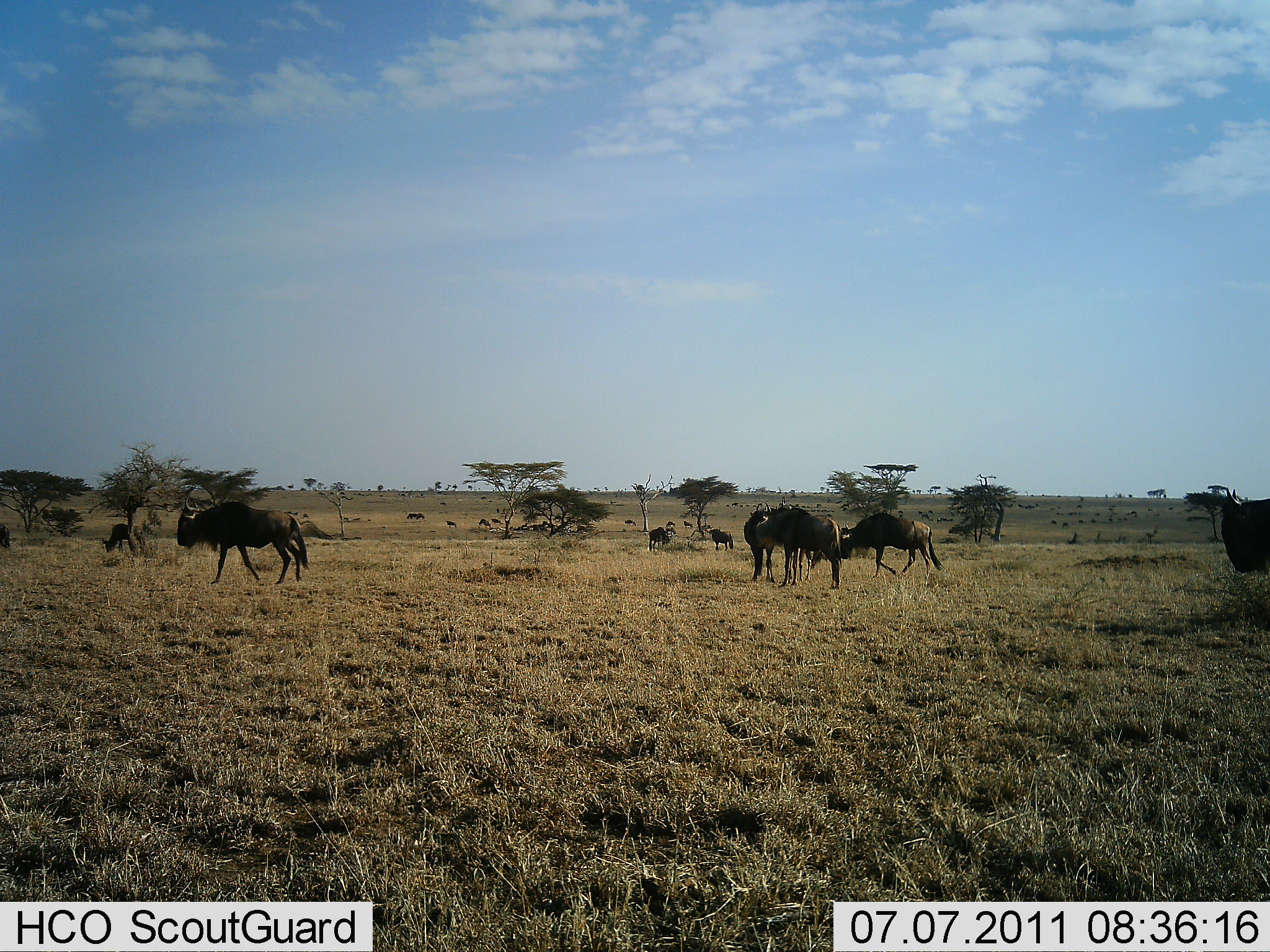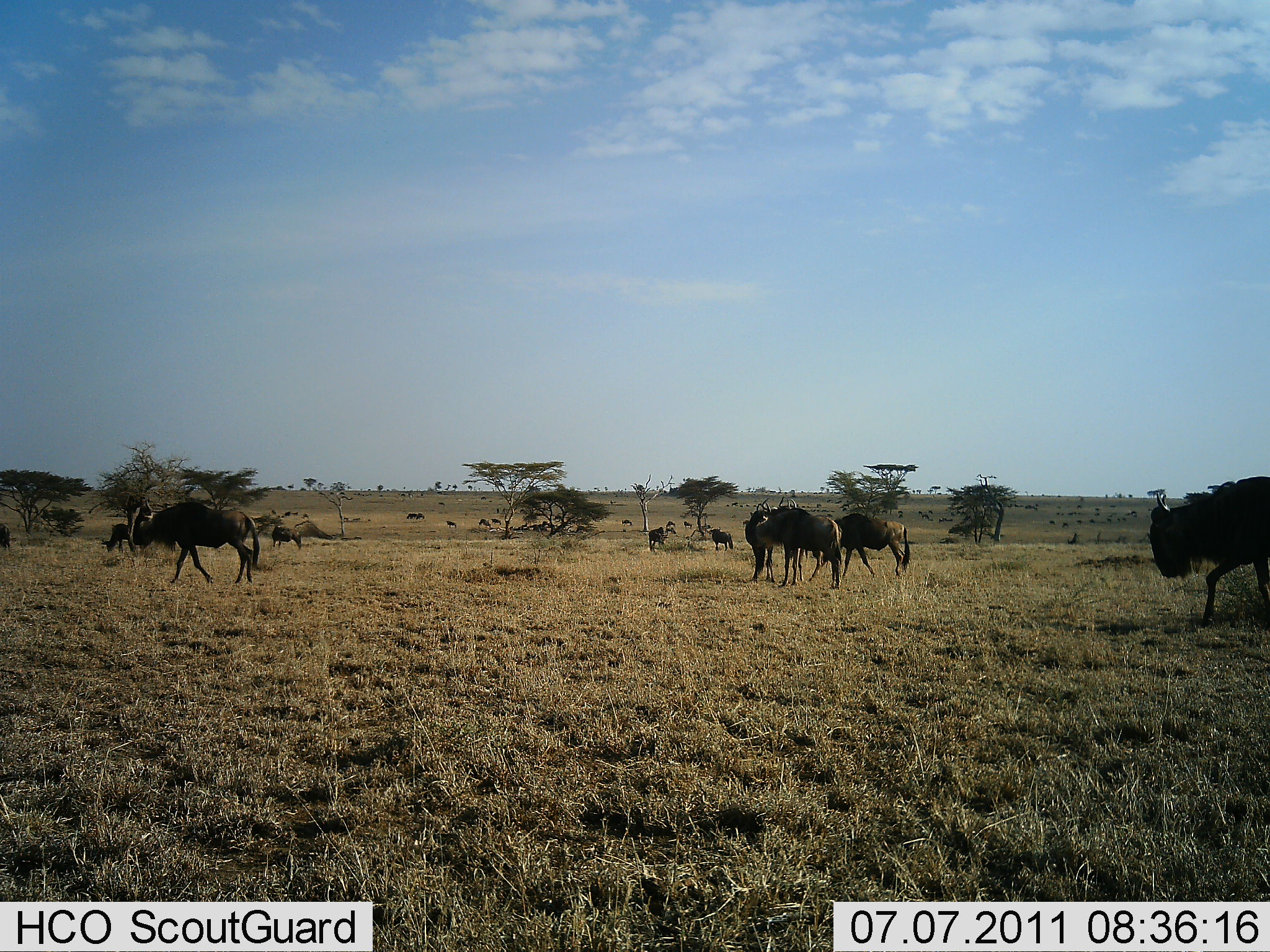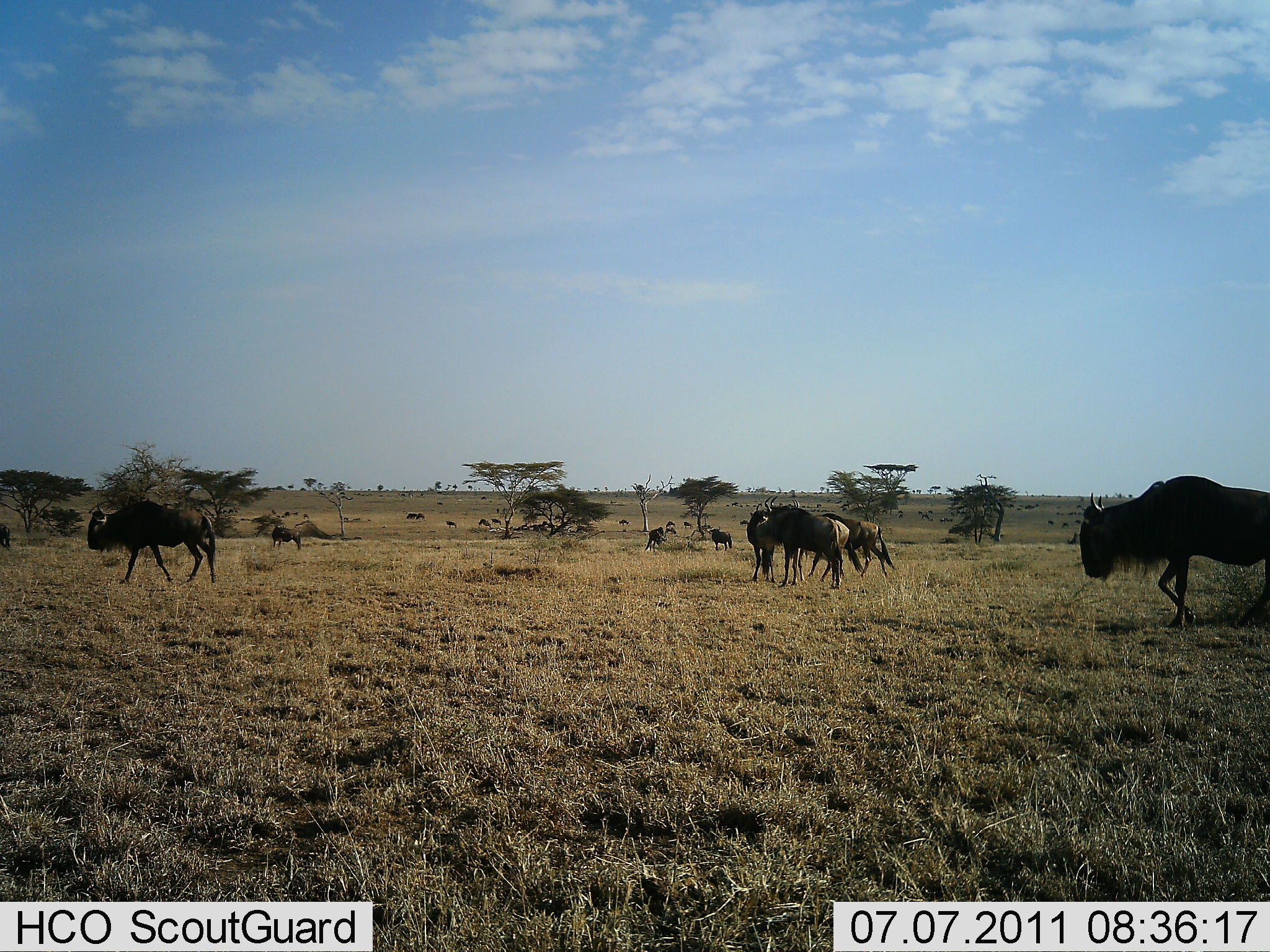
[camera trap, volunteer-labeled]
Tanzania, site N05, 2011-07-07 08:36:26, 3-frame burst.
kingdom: Animalia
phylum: Chordata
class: Mammalia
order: Artiodactyla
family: Bovidae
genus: Connochaetes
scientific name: Connochaetes taurinus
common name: blue wildebeest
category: wildebeest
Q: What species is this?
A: Wildebeest (blue wildebeest) (Connochaetes taurinus).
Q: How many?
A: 11-50.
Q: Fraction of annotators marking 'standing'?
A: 33%.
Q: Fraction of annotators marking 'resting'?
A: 0%.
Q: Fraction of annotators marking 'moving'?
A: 100%.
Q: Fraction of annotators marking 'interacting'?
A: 0%.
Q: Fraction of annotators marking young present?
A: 0%.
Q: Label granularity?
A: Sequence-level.